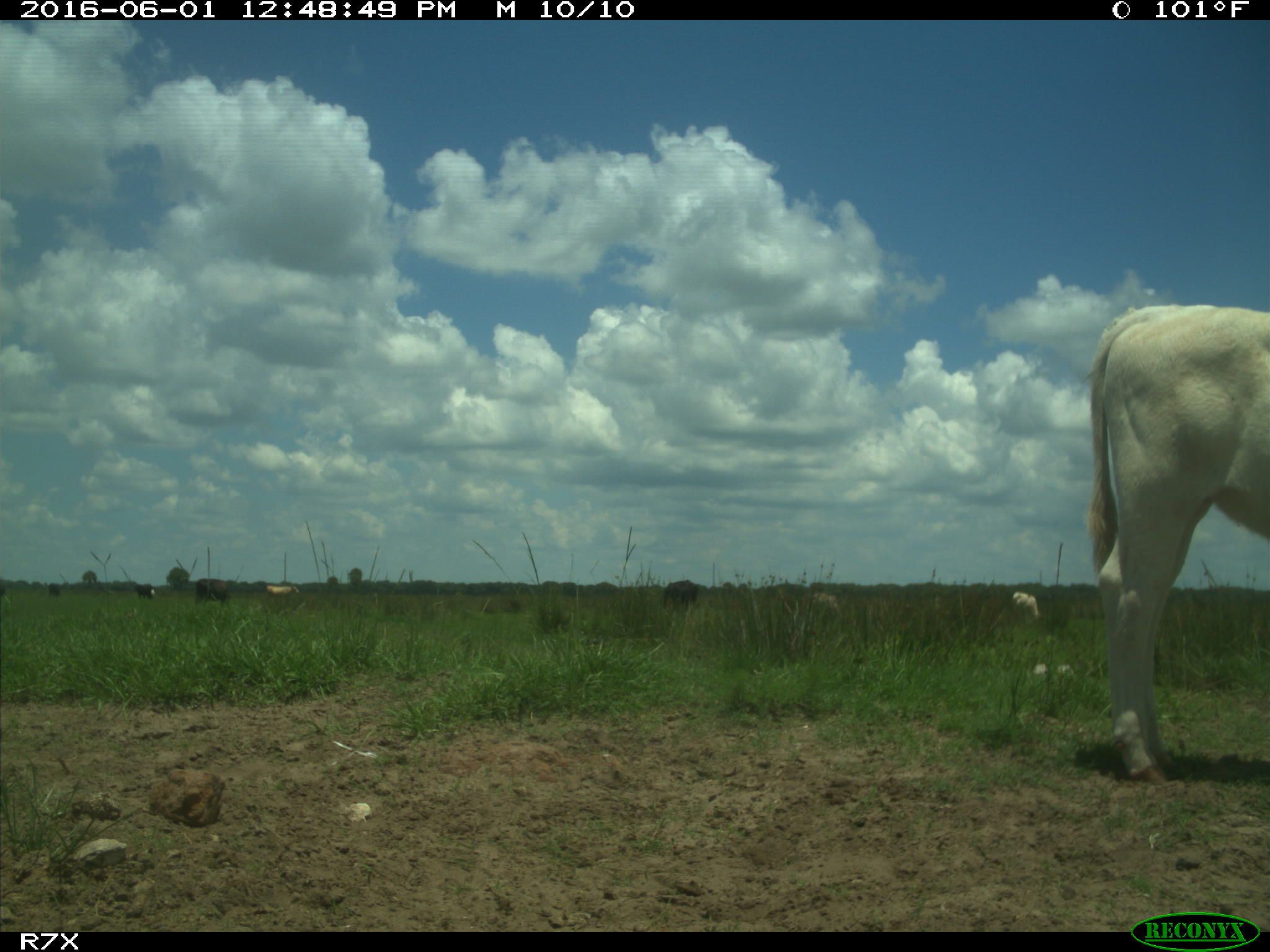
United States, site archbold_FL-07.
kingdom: Animalia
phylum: Chordata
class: Mammalia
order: Artiodactyla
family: Bovidae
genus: Bos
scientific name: Bos taurus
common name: domestic cow